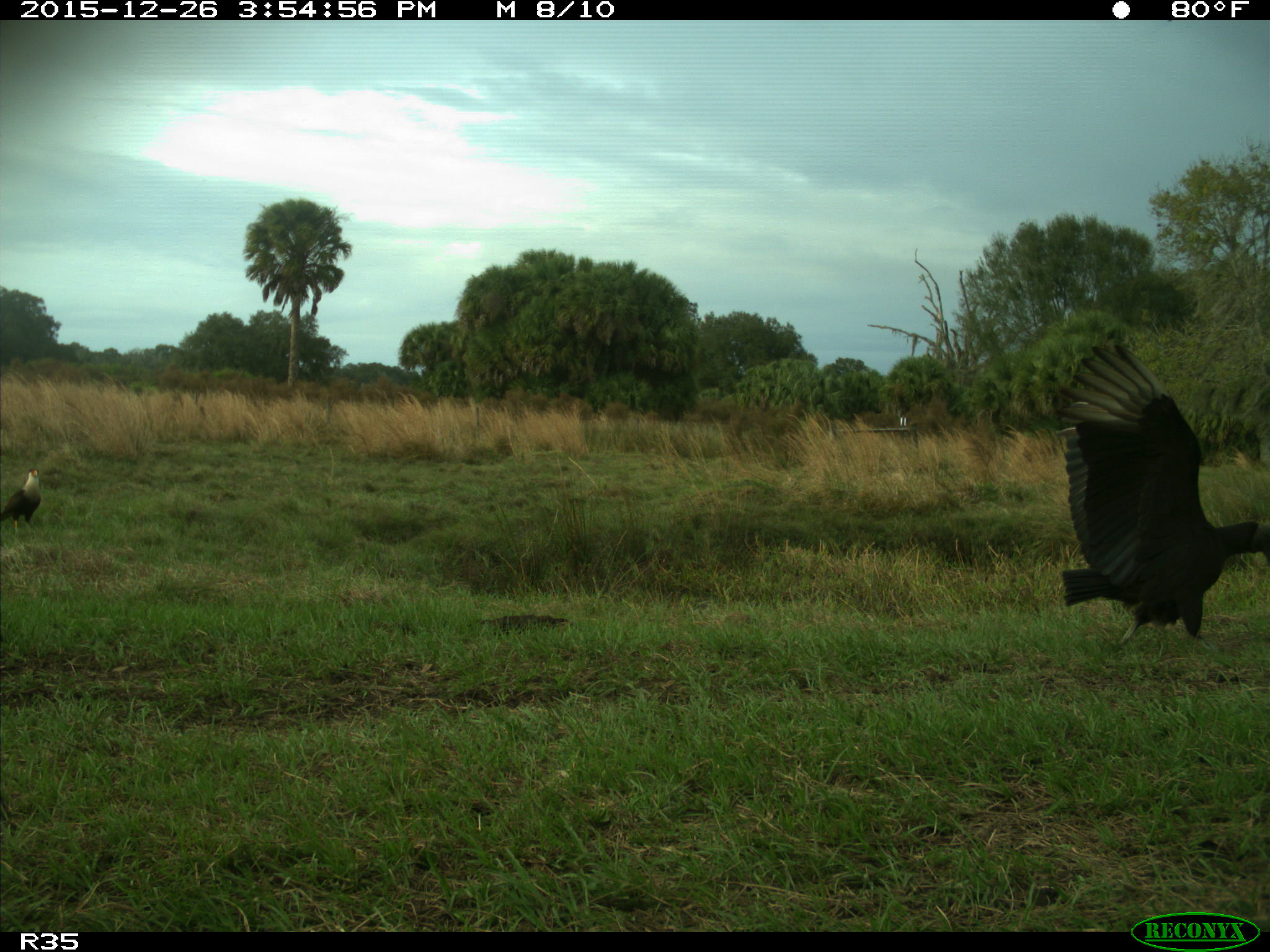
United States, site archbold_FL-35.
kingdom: Animalia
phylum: Chordata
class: Aves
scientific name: Aves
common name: birds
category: unidentified bird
Unidentified bird (birds) (Aves).